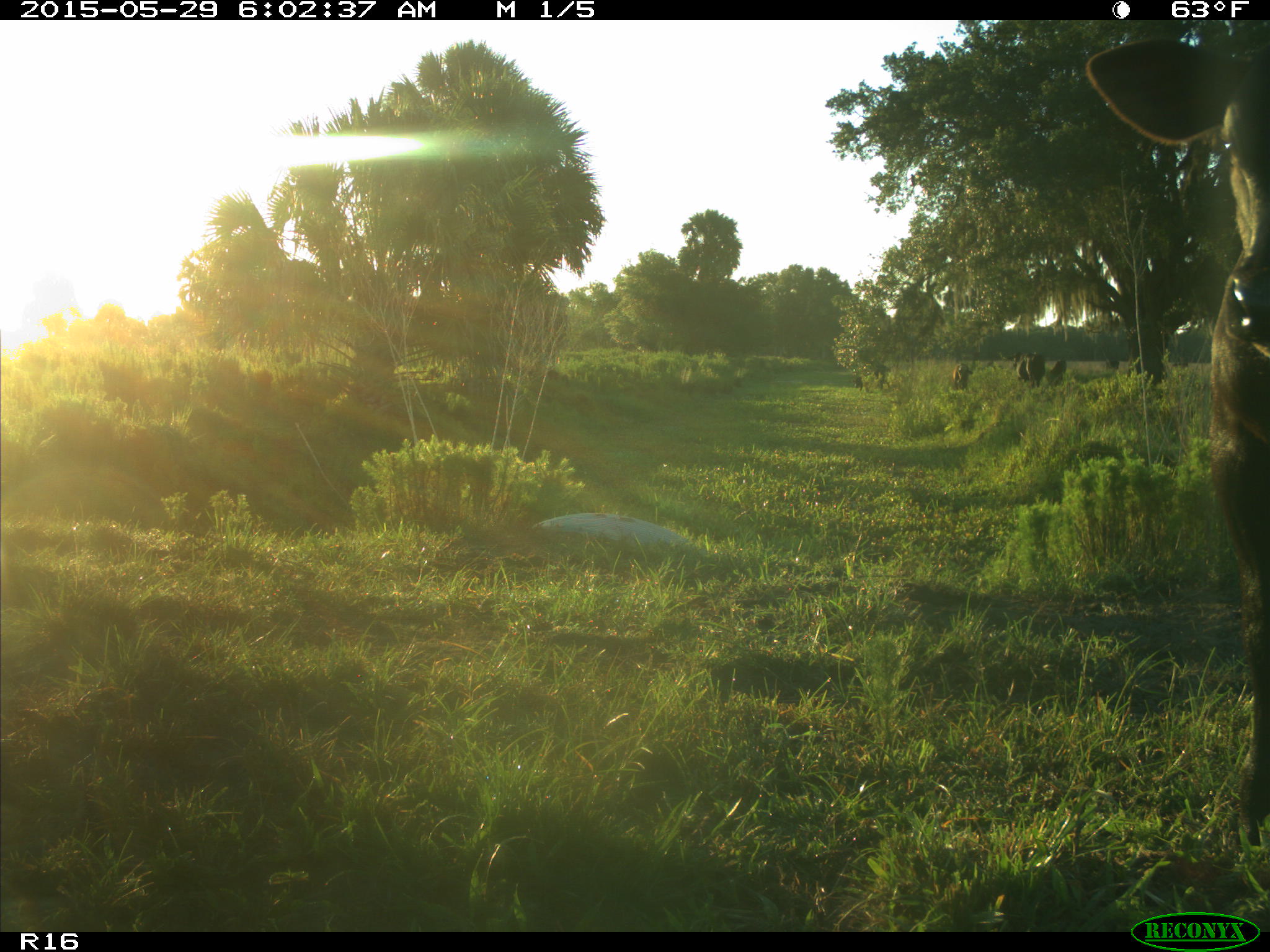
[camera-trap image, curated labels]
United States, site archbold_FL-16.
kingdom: Animalia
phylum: Chordata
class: Mammalia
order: Artiodactyla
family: Bovidae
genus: Bos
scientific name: Bos taurus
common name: domestic cow